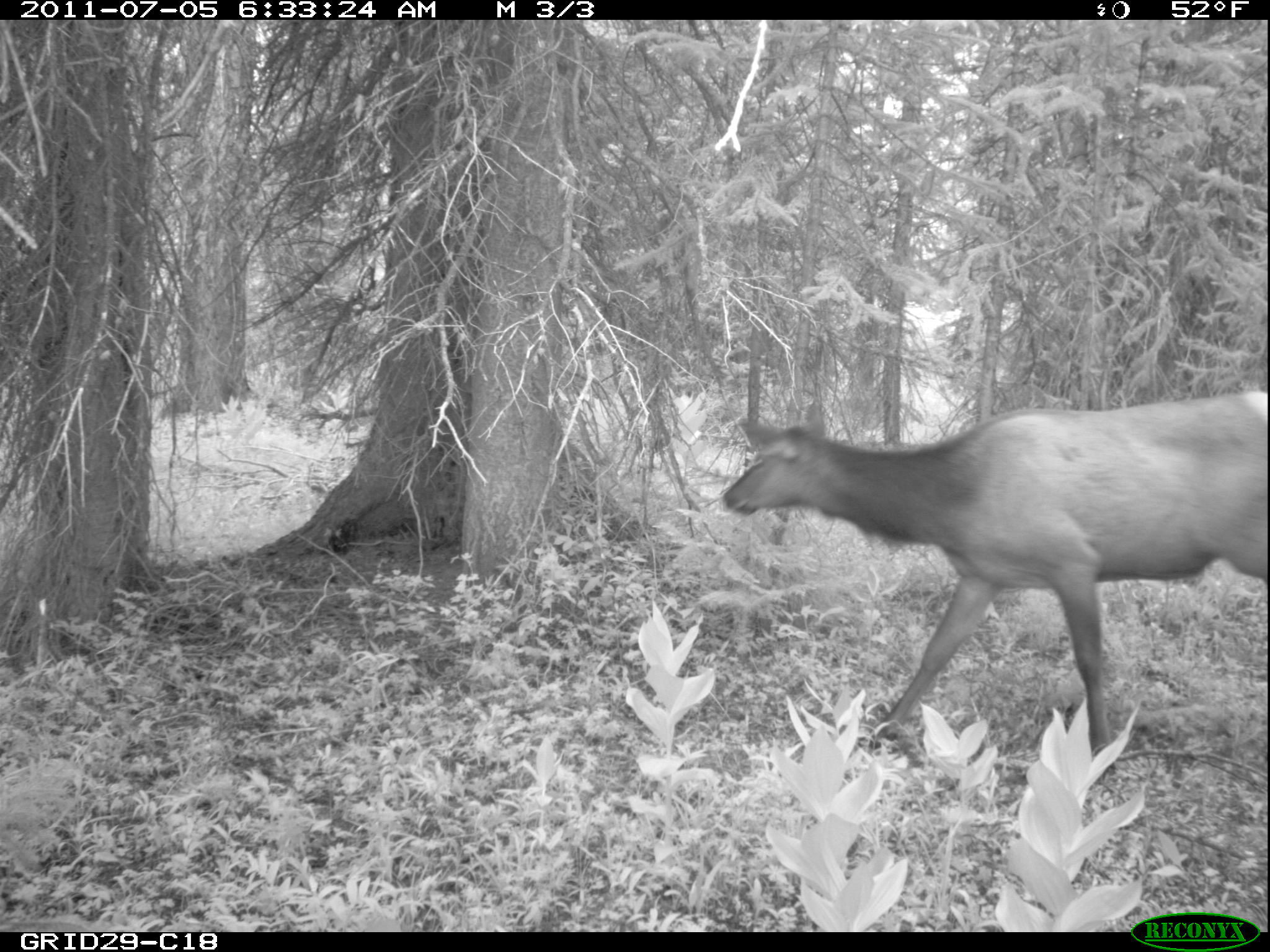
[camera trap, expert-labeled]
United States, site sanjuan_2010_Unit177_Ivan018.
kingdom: Animalia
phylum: Chordata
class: Mammalia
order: Artiodactyla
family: Cervidae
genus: Cervus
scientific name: Cervus elaphus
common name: red deer